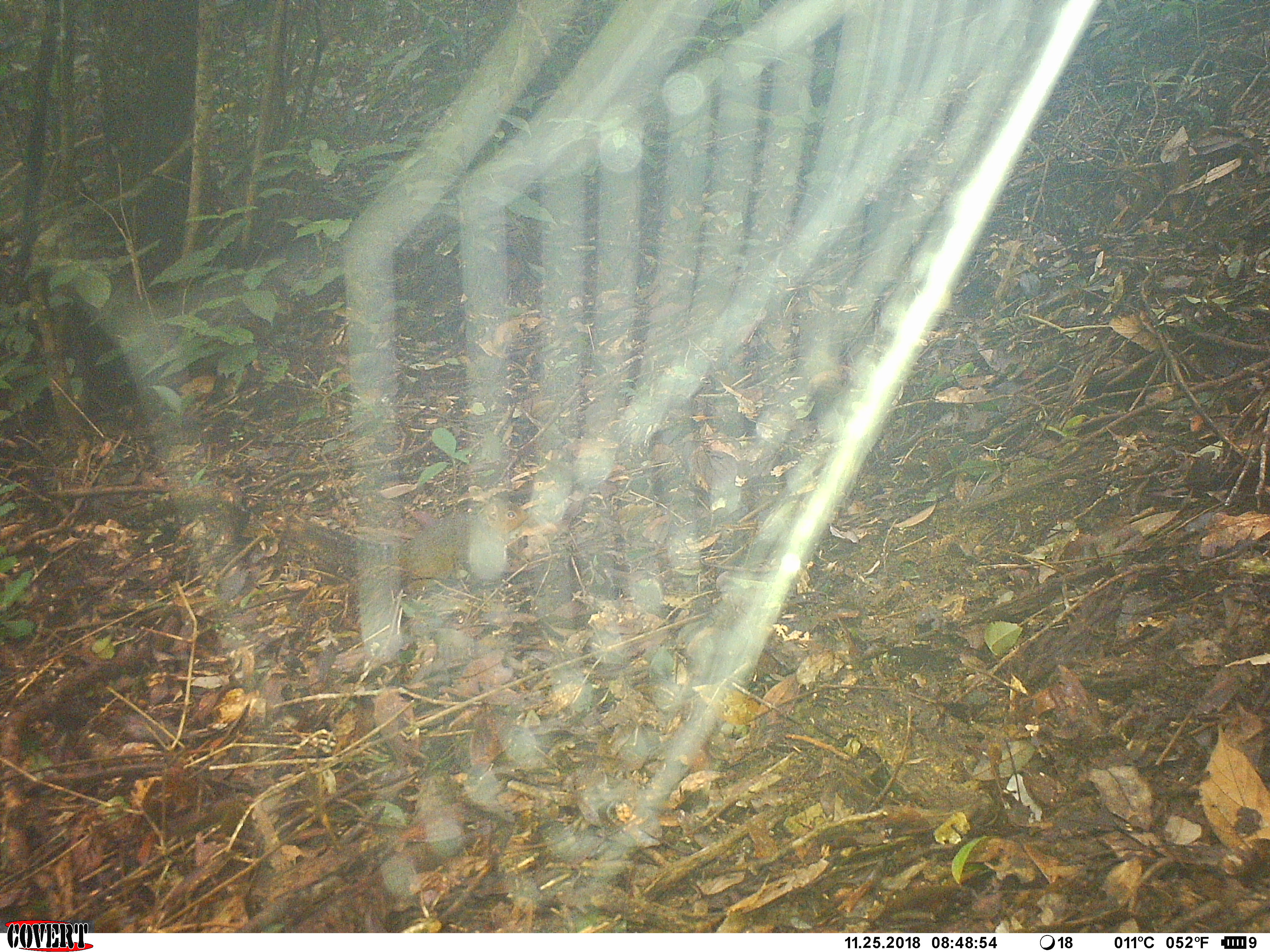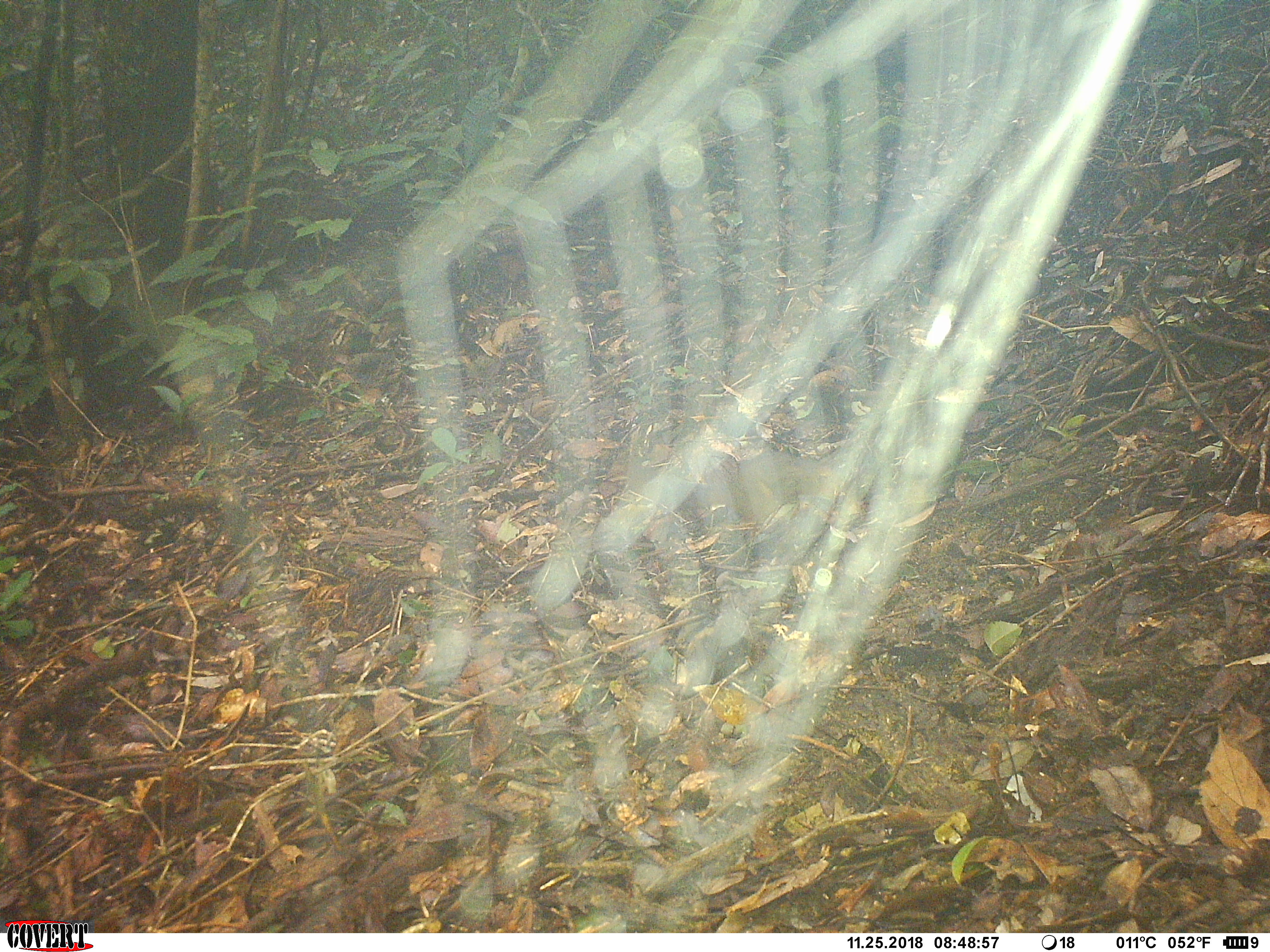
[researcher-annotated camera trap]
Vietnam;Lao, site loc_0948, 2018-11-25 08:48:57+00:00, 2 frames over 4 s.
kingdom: Animalia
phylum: Chordata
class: Mammalia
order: Rodentia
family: Sciuridae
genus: Dremomys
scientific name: Dremomys rufigenis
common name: red-cheeked squirrel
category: red cheeked squirrel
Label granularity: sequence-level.